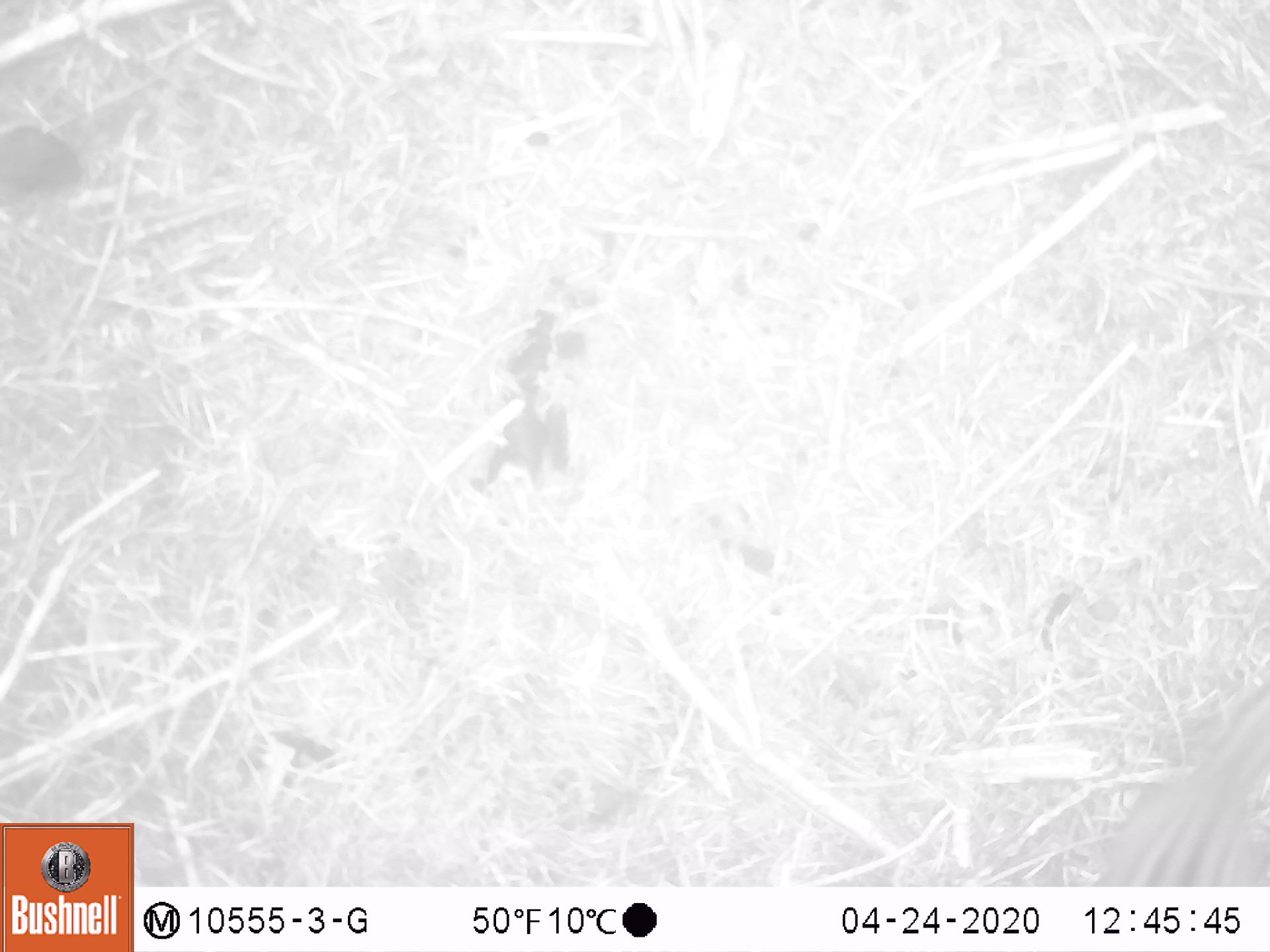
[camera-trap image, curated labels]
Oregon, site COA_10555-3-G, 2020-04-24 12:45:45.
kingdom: Animalia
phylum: Chordata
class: Mammalia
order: Rodentia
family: Sciuridae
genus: Neotamias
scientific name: Neotamias townsendii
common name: townsend's chipmunk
Townsend's chipmunk (Neotamias townsendii).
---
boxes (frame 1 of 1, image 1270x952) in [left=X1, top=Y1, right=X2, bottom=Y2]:
townsend's chipmunk: [left=1087, top=686, right=1268, bottom=880]